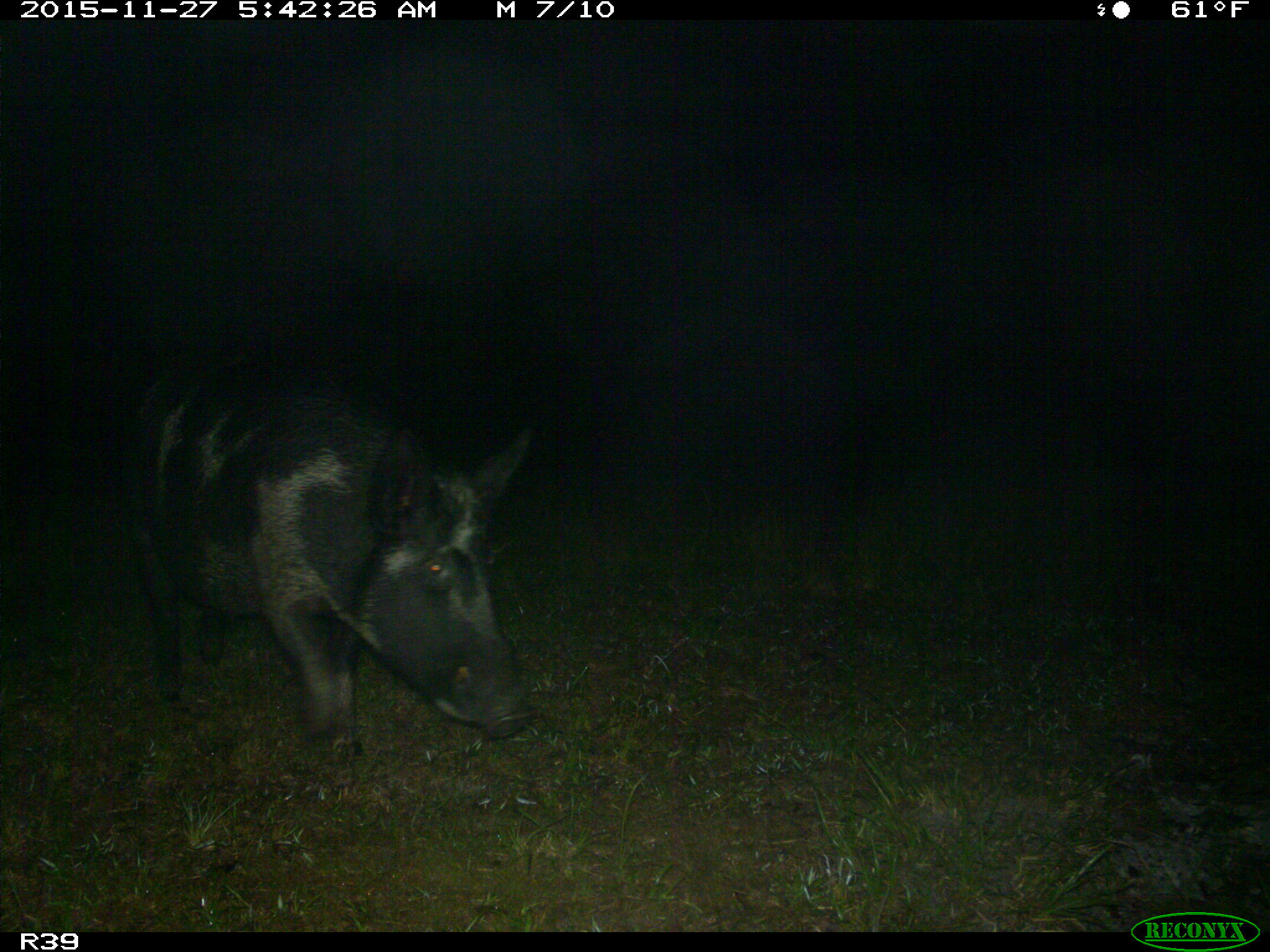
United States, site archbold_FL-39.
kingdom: Animalia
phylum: Chordata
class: Mammalia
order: Artiodactyla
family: Suidae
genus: Sus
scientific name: Sus scrofa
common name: wild boar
Sus scrofa (wild boar).